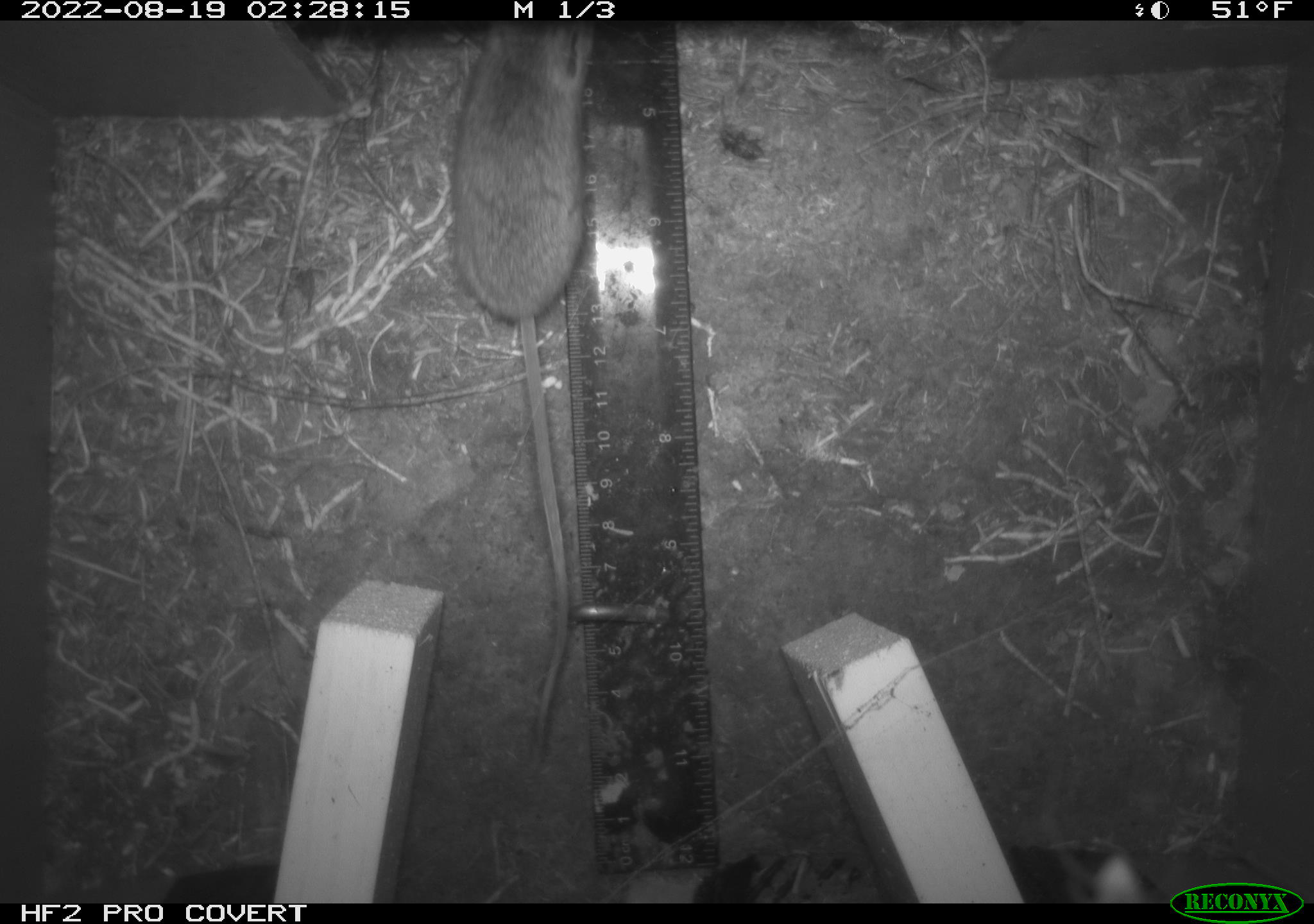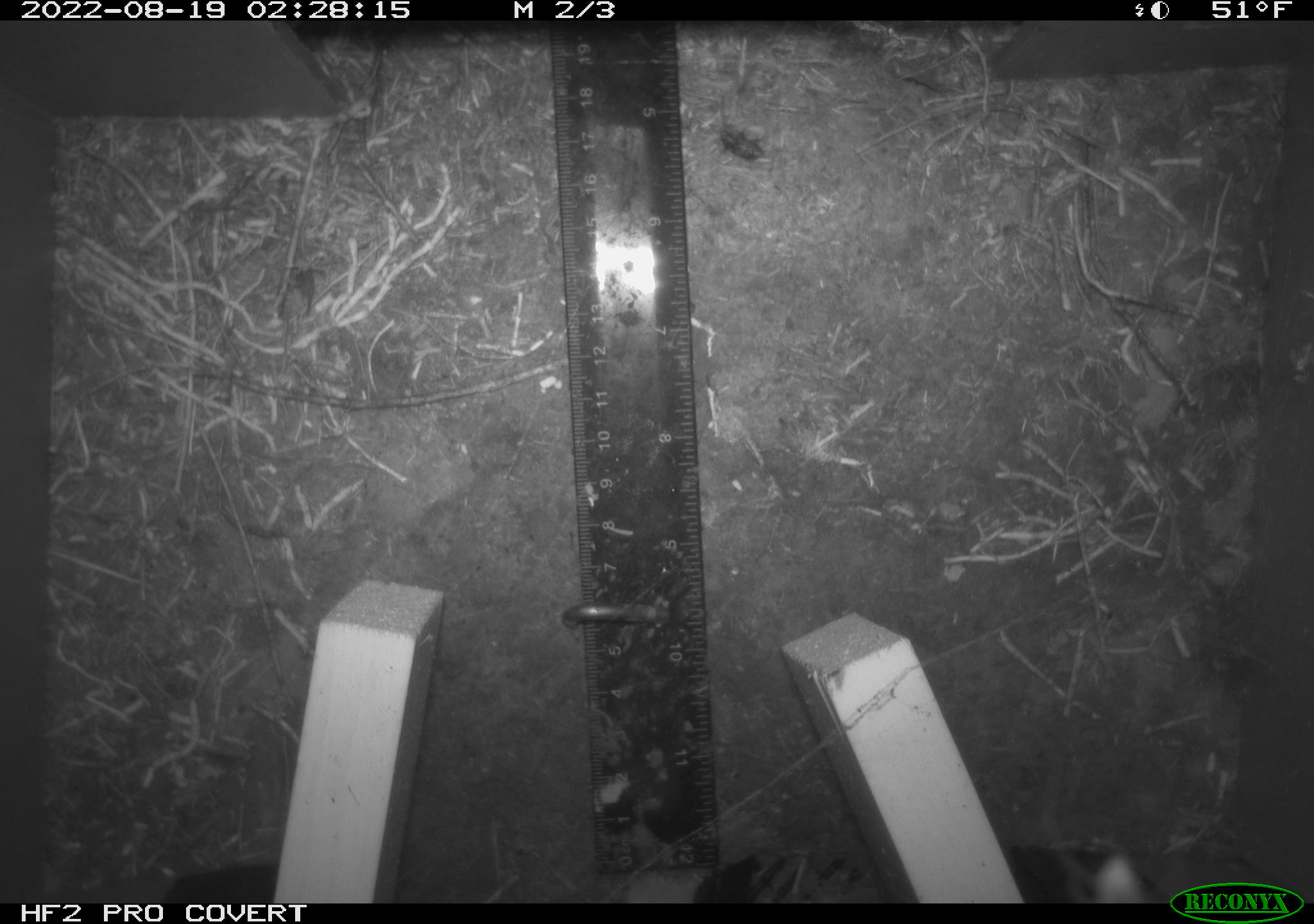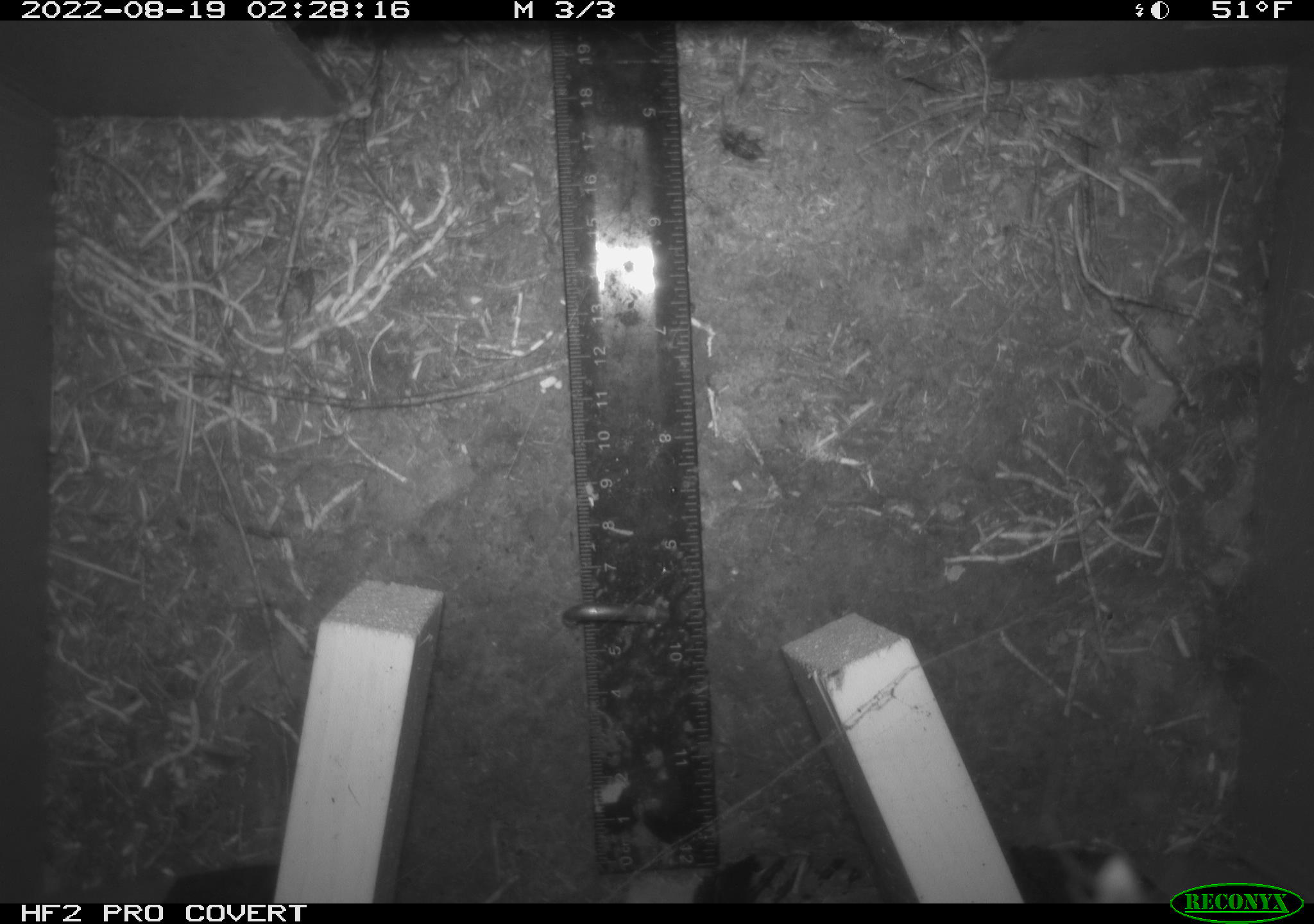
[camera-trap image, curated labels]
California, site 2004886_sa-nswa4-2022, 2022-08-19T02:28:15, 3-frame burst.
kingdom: Animalia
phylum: Chordata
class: Mammalia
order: Rodentia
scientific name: Rodentia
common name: rodent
Rodent (Rodentia).